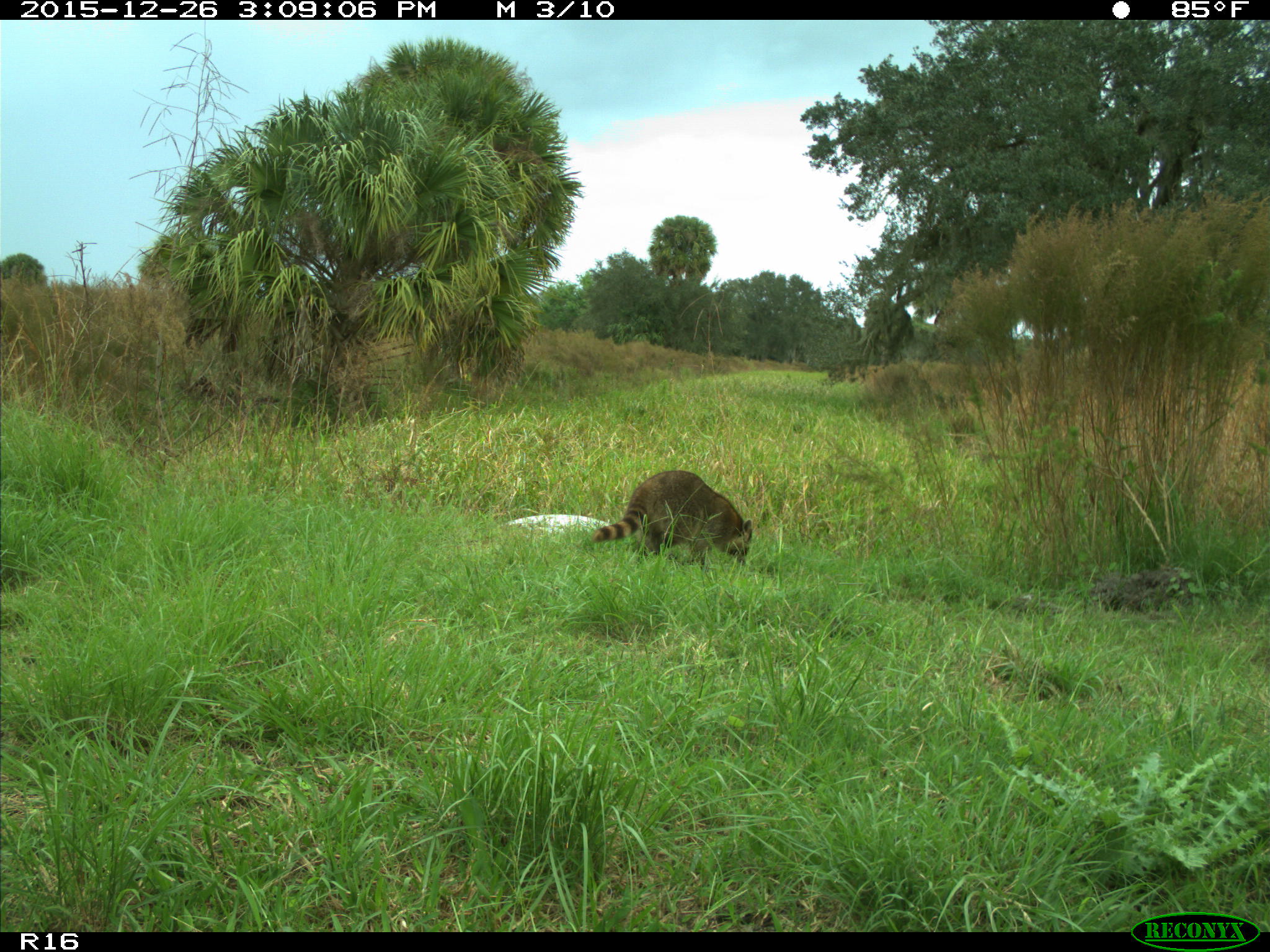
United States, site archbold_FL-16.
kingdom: Animalia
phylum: Chordata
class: Mammalia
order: Carnivora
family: Procyonidae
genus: Procyon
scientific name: Procyon lotor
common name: common raccoon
Procyon lotor (common raccoon).